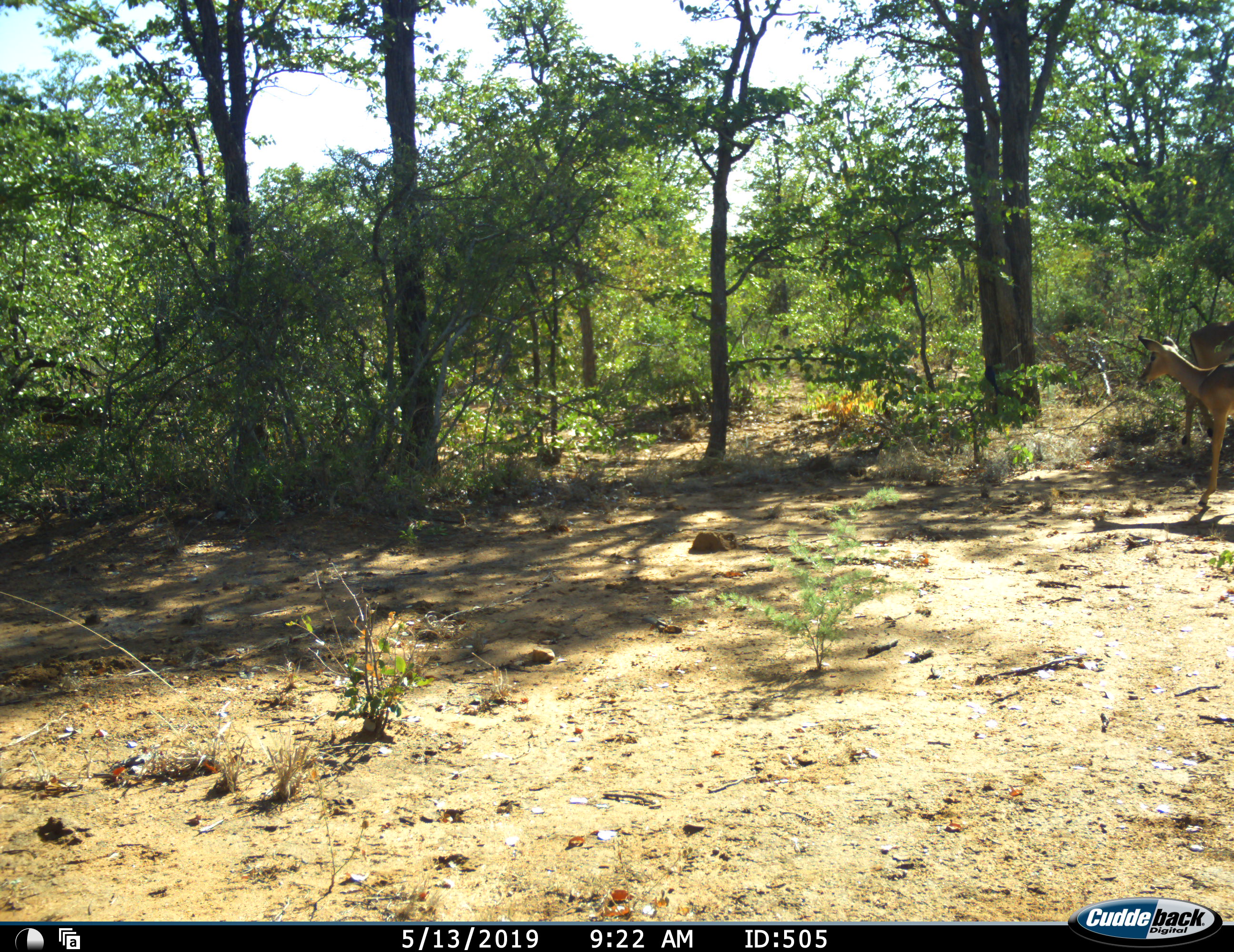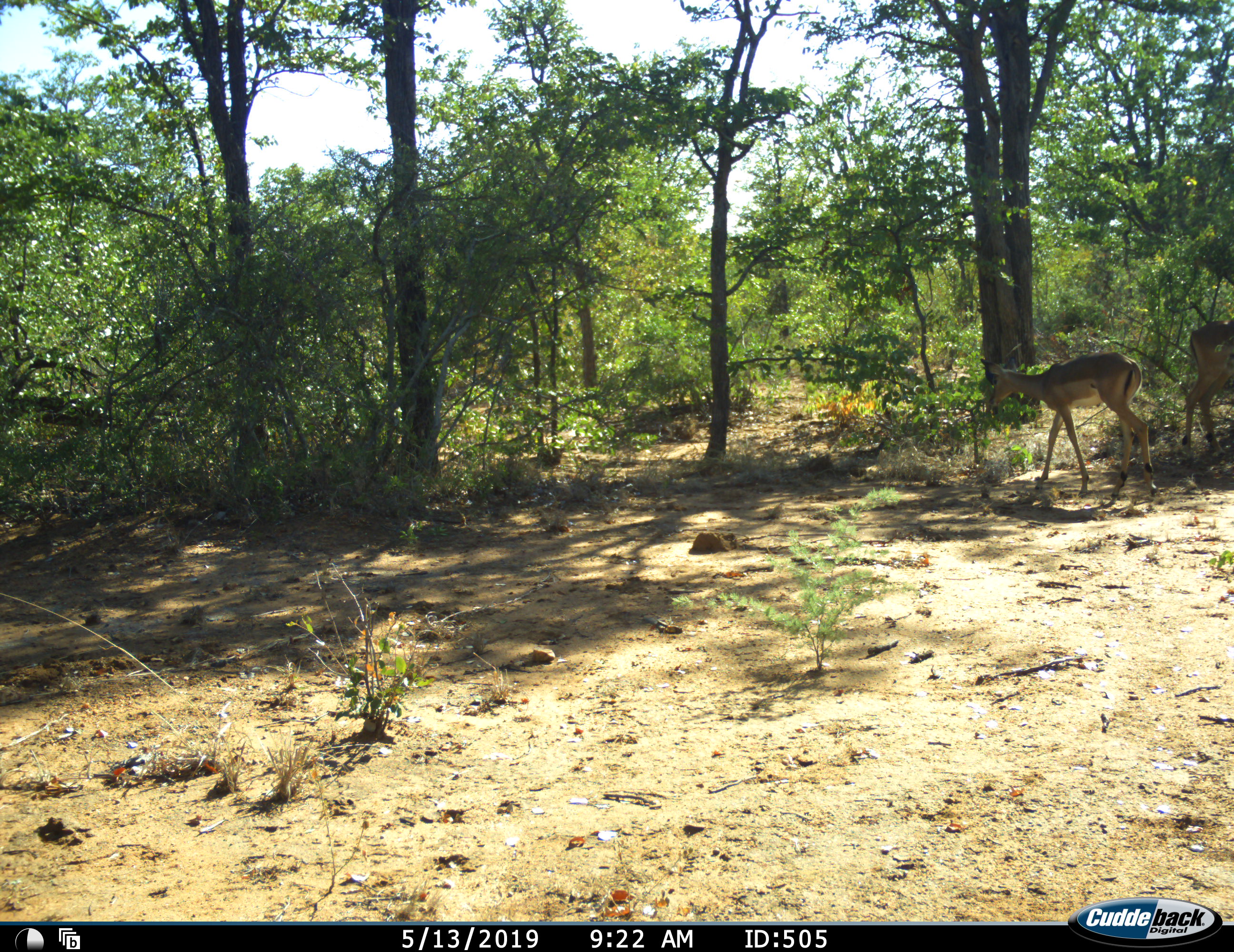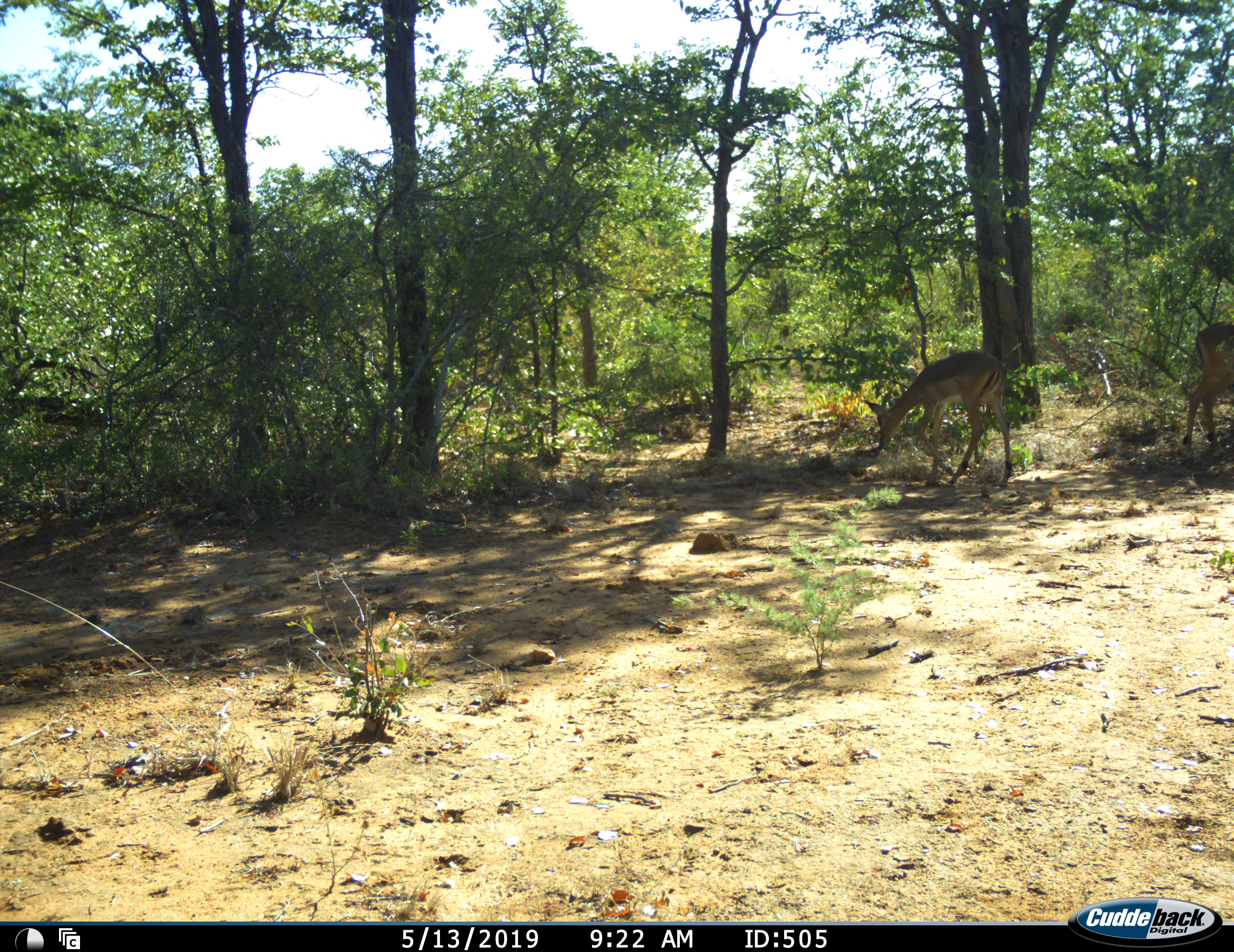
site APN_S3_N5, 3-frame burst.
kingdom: Animalia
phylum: Chordata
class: Mammalia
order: Artiodactyla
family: Bovidae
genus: Aepyceros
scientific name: Aepyceros melampus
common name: impala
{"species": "impala (Aepyceros melampus)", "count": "2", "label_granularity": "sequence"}